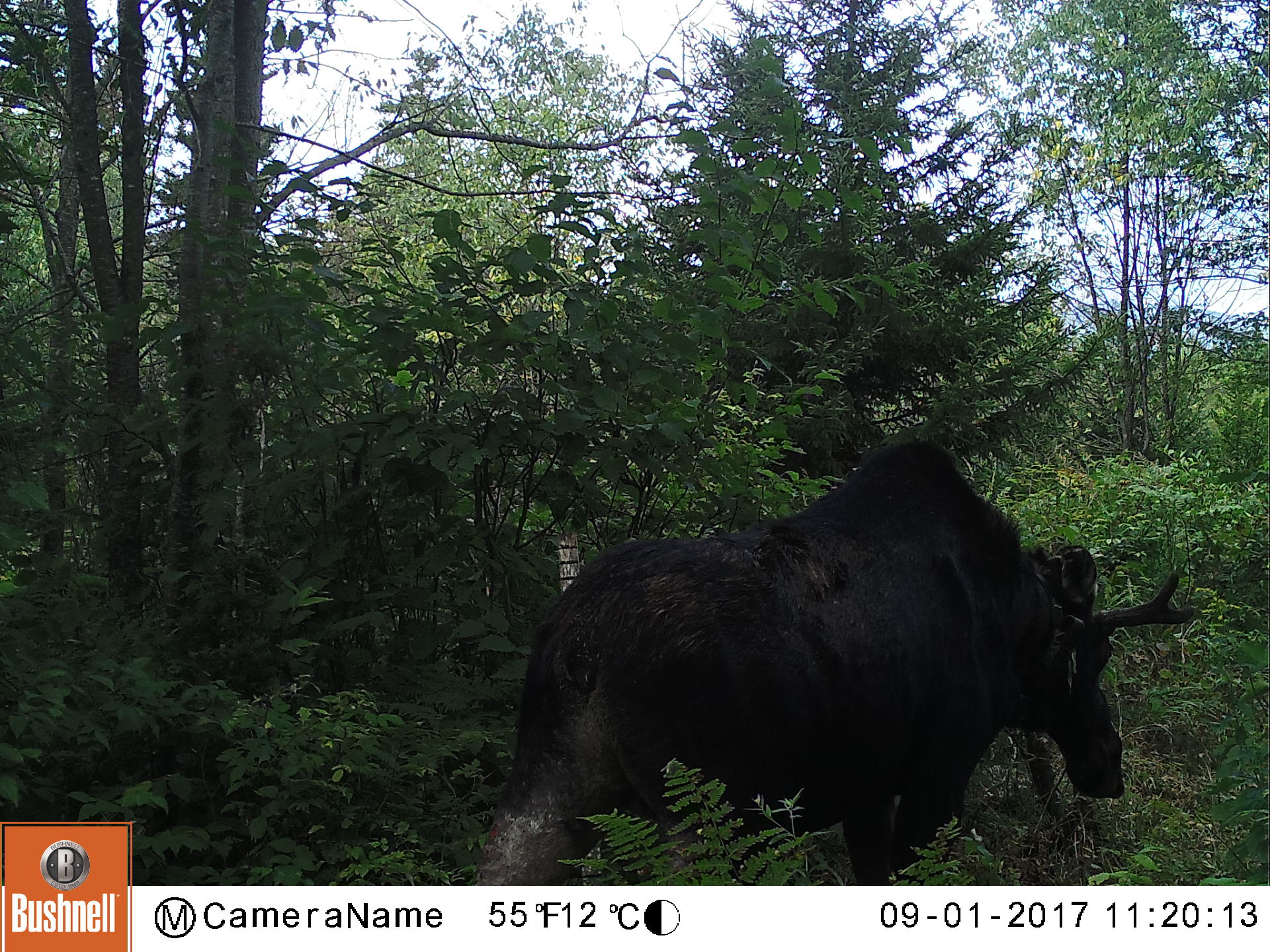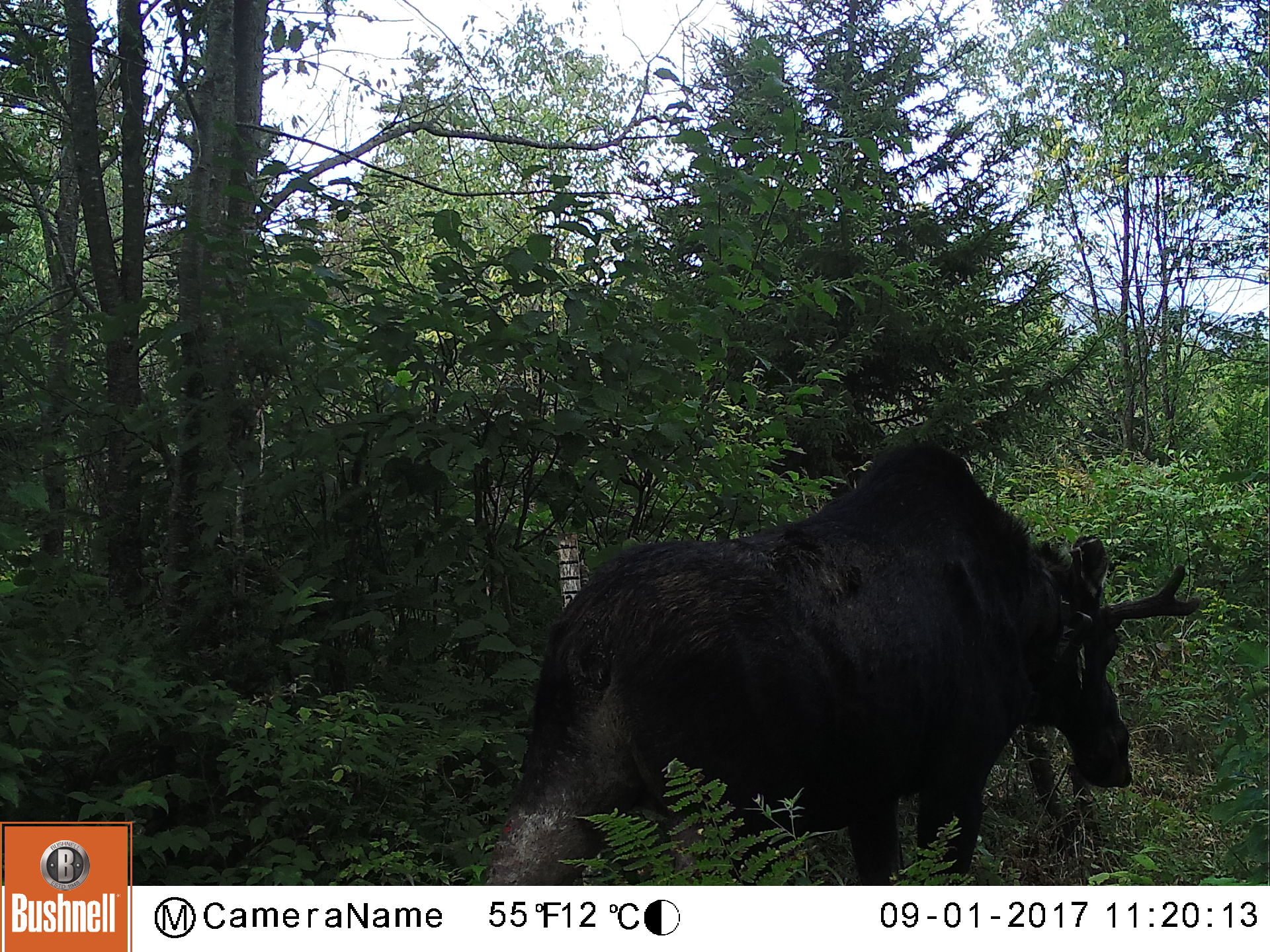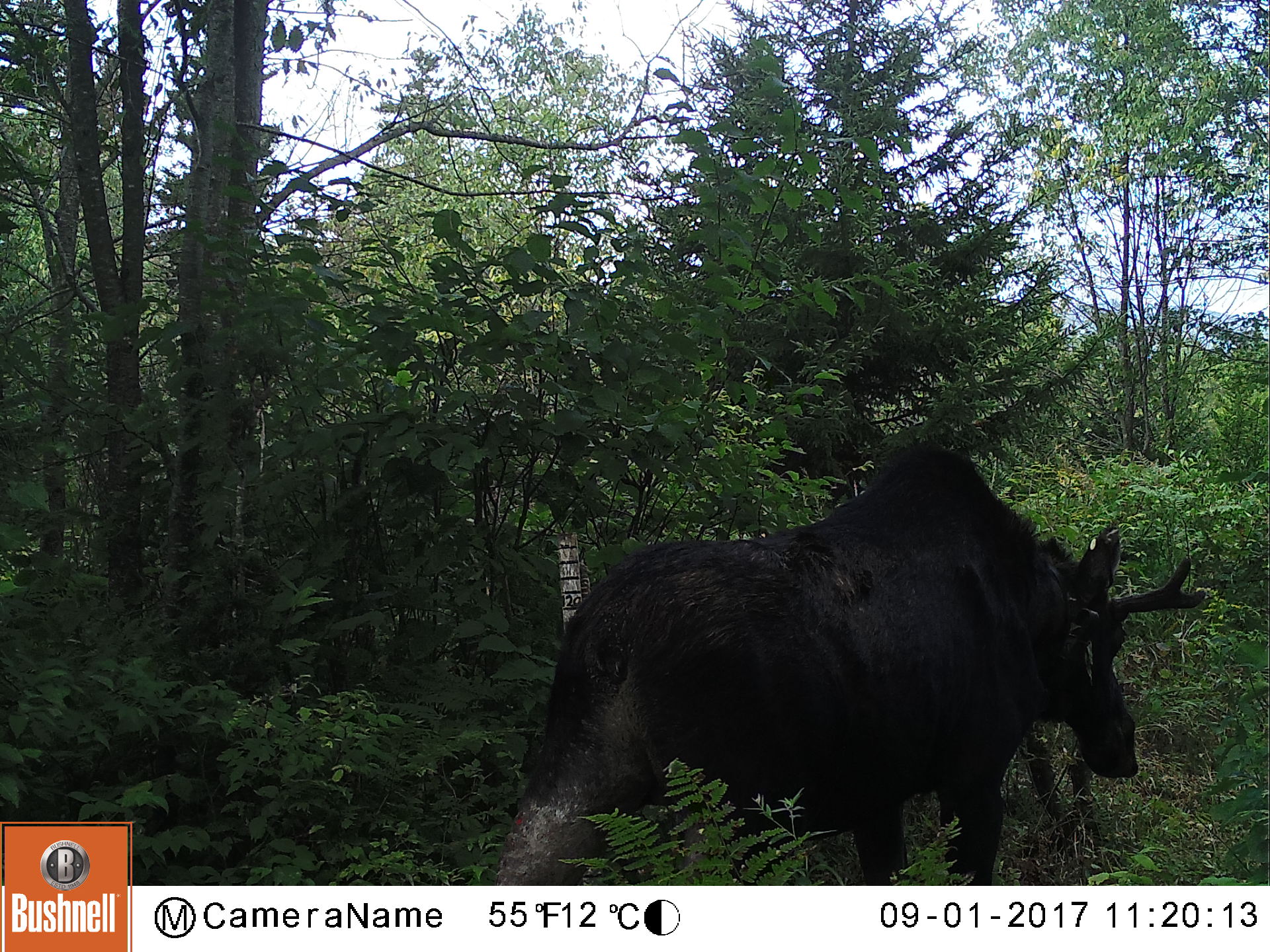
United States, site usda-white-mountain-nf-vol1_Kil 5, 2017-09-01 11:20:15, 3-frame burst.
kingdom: Animalia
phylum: Chordata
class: Mammalia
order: Artiodactyla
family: Cervidae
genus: Alces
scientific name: Alces alces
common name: moose